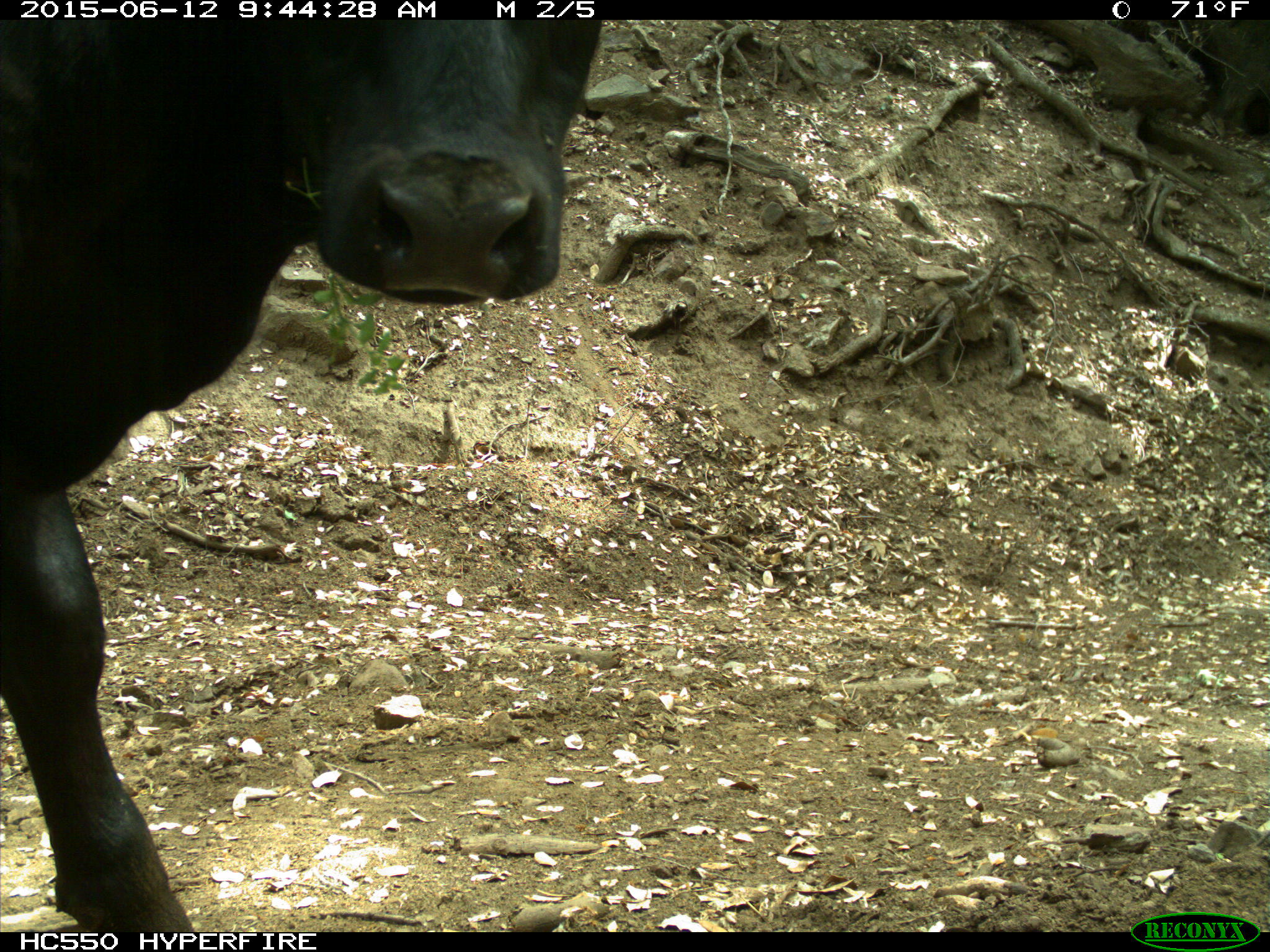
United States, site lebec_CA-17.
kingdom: Animalia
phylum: Chordata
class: Mammalia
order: Artiodactyla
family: Bovidae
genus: Bos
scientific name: Bos taurus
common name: domestic cow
Bos taurus (domestic cow).